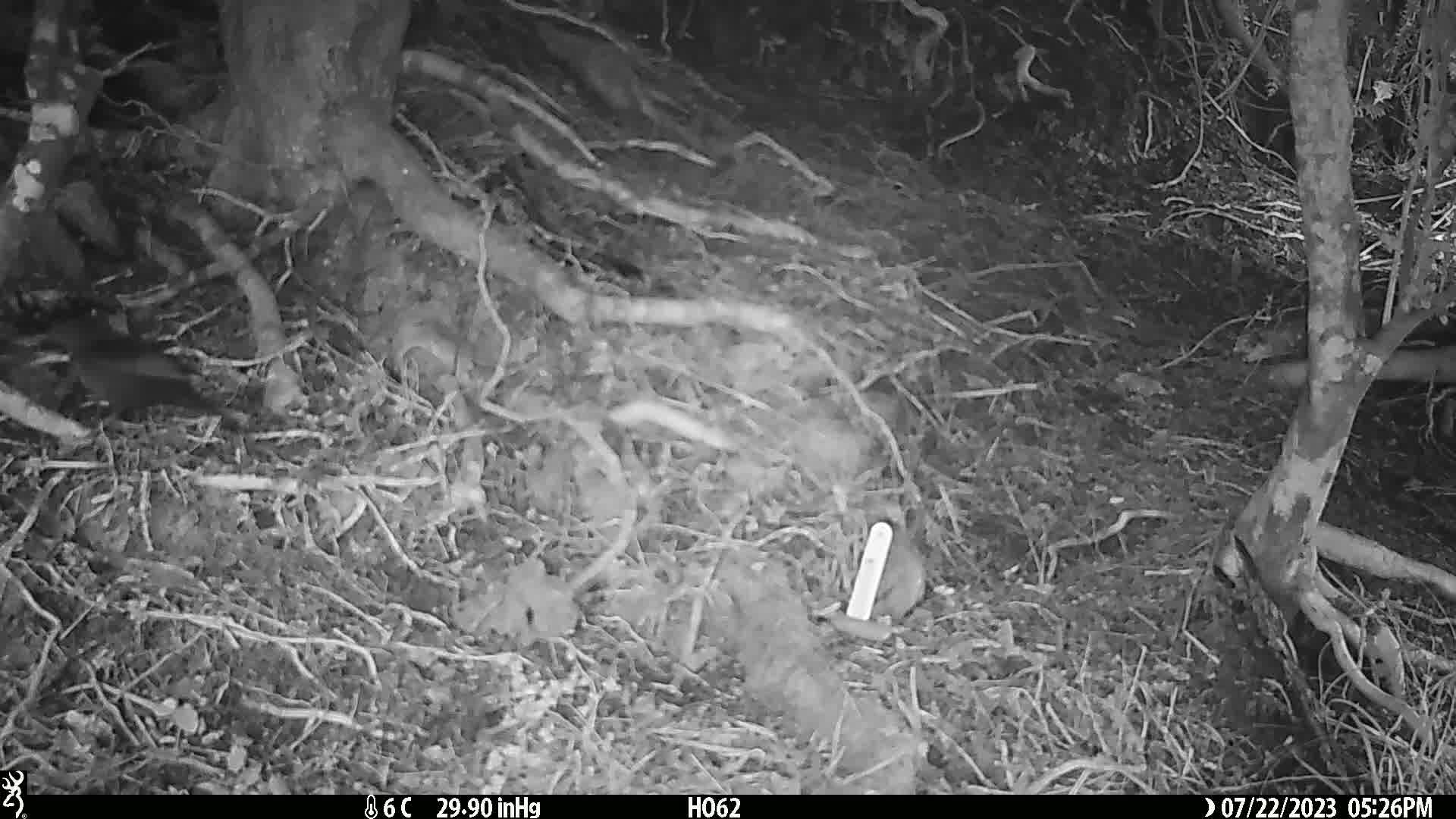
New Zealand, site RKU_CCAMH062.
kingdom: Animalia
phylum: Chordata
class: Aves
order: Passeriformes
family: Turdidae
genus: Turdus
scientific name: Turdus merula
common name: eurasian blackbird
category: blackbird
Blackbird (eurasian blackbird) (Turdus merula).